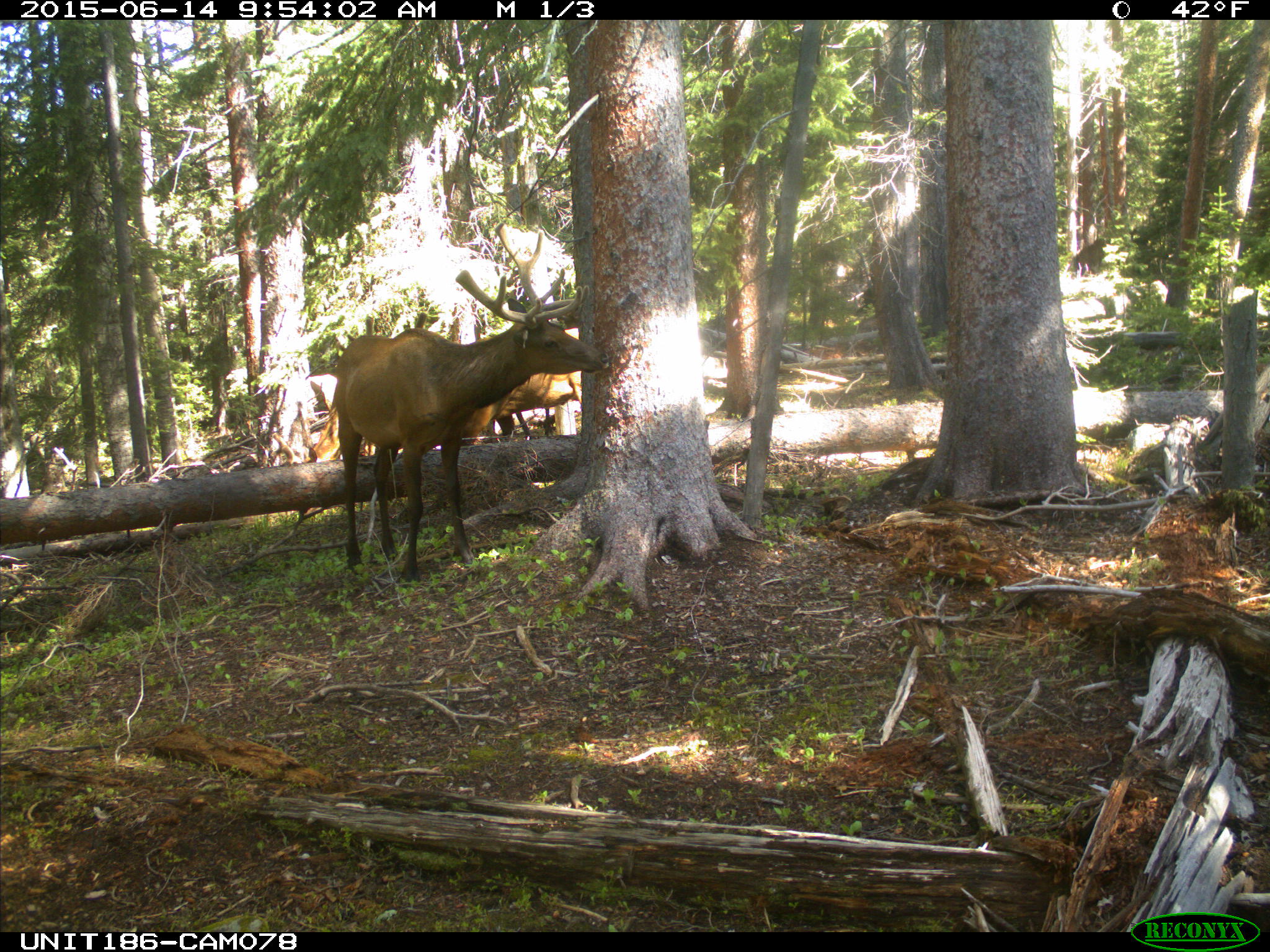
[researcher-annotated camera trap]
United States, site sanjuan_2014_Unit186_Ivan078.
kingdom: Animalia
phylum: Chordata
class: Mammalia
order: Artiodactyla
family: Cervidae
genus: Cervus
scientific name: Cervus elaphus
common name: red deer